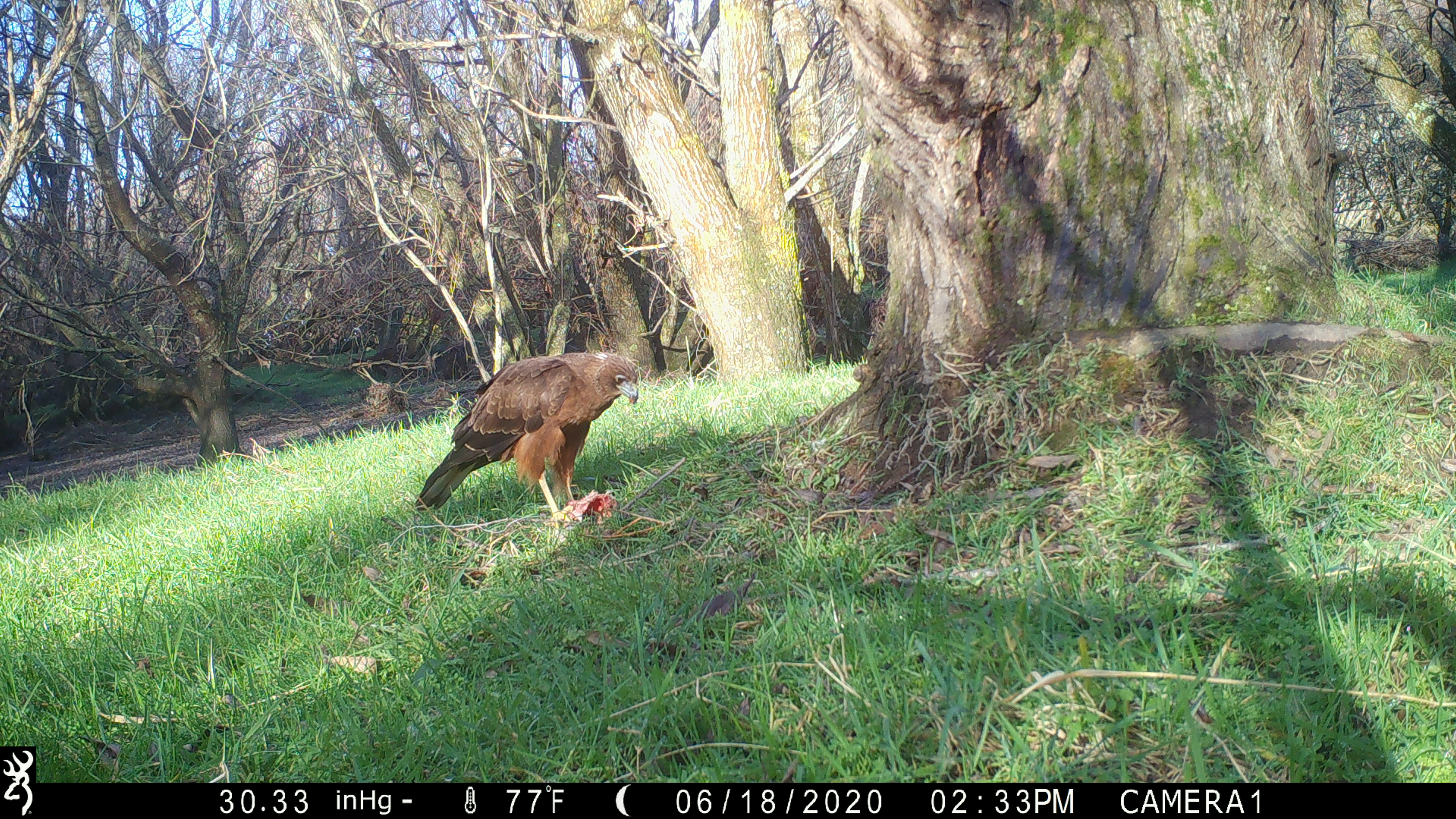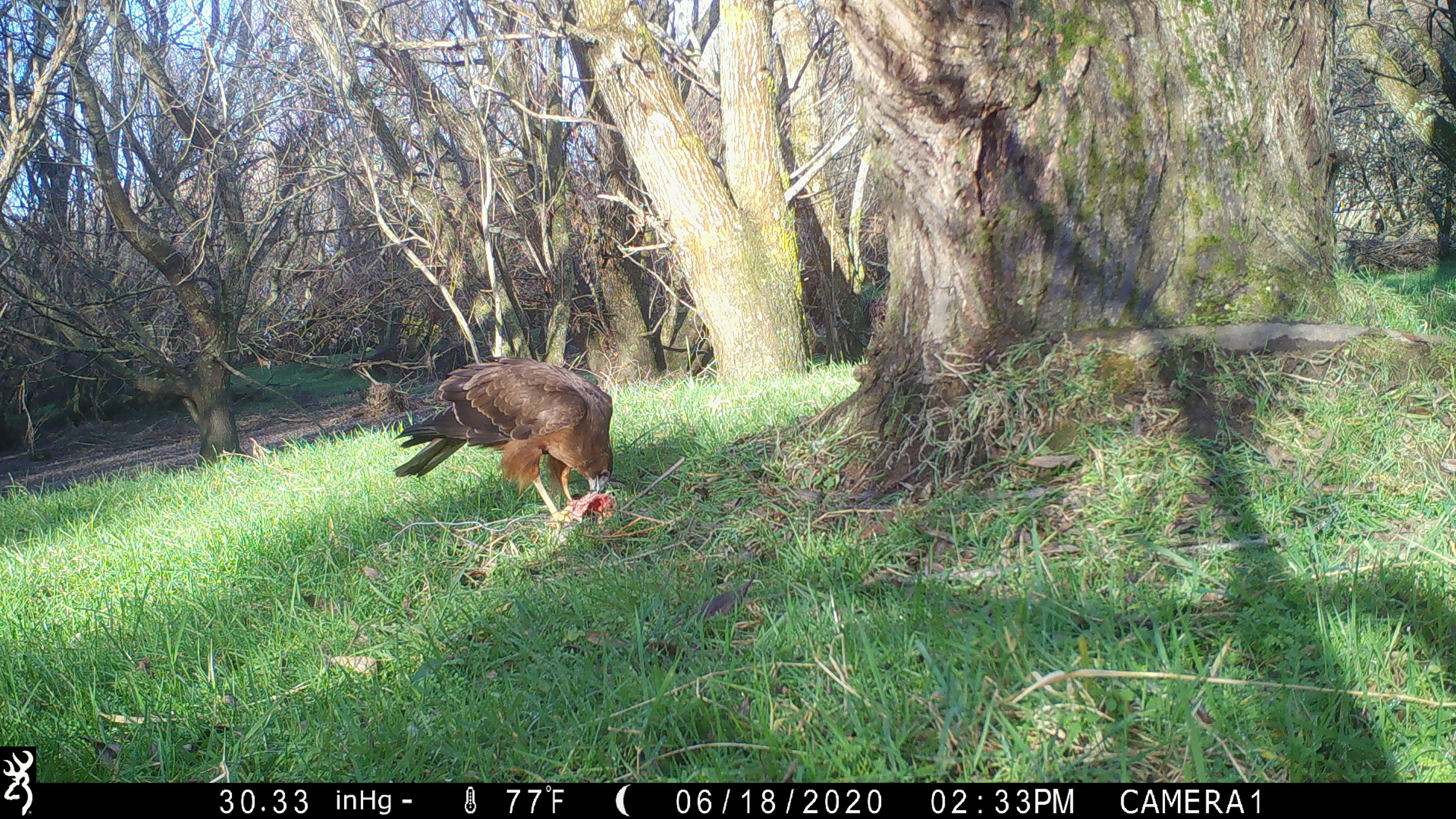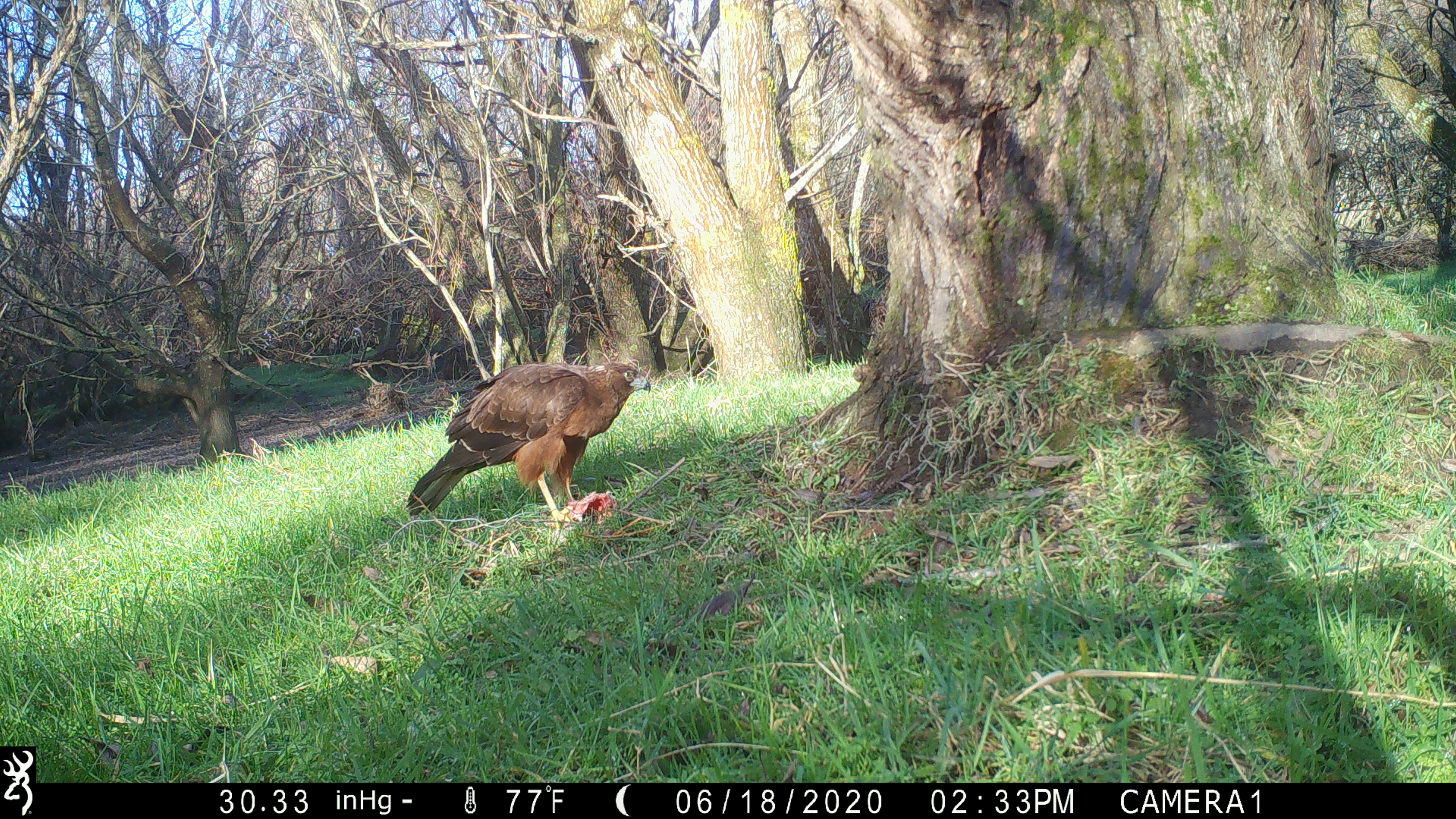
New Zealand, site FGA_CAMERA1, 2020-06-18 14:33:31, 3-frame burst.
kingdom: Animalia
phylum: Chordata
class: Aves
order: Accipitriformes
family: Accipitridae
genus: Circus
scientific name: Circus approximans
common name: swamp harrier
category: harrier